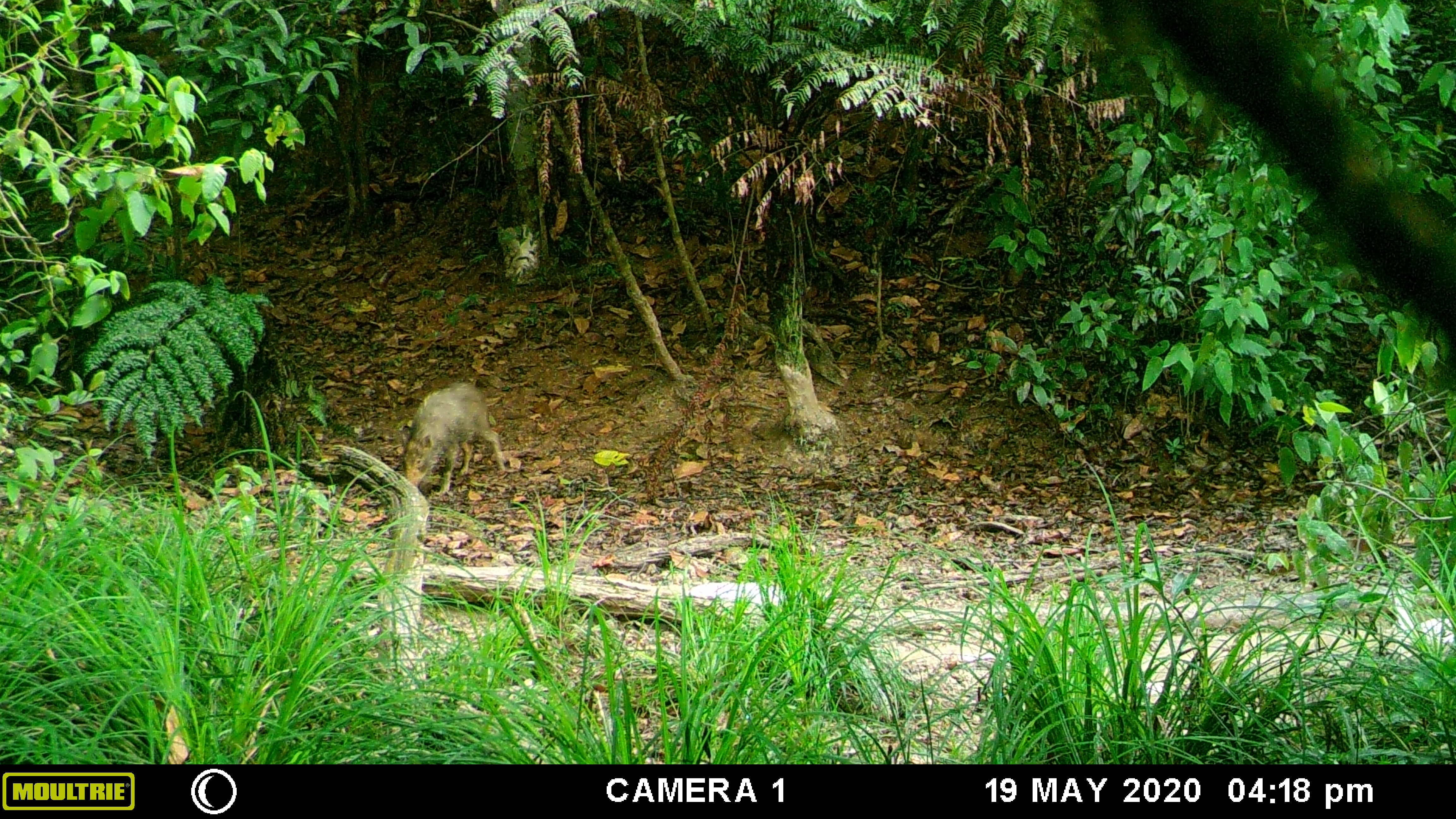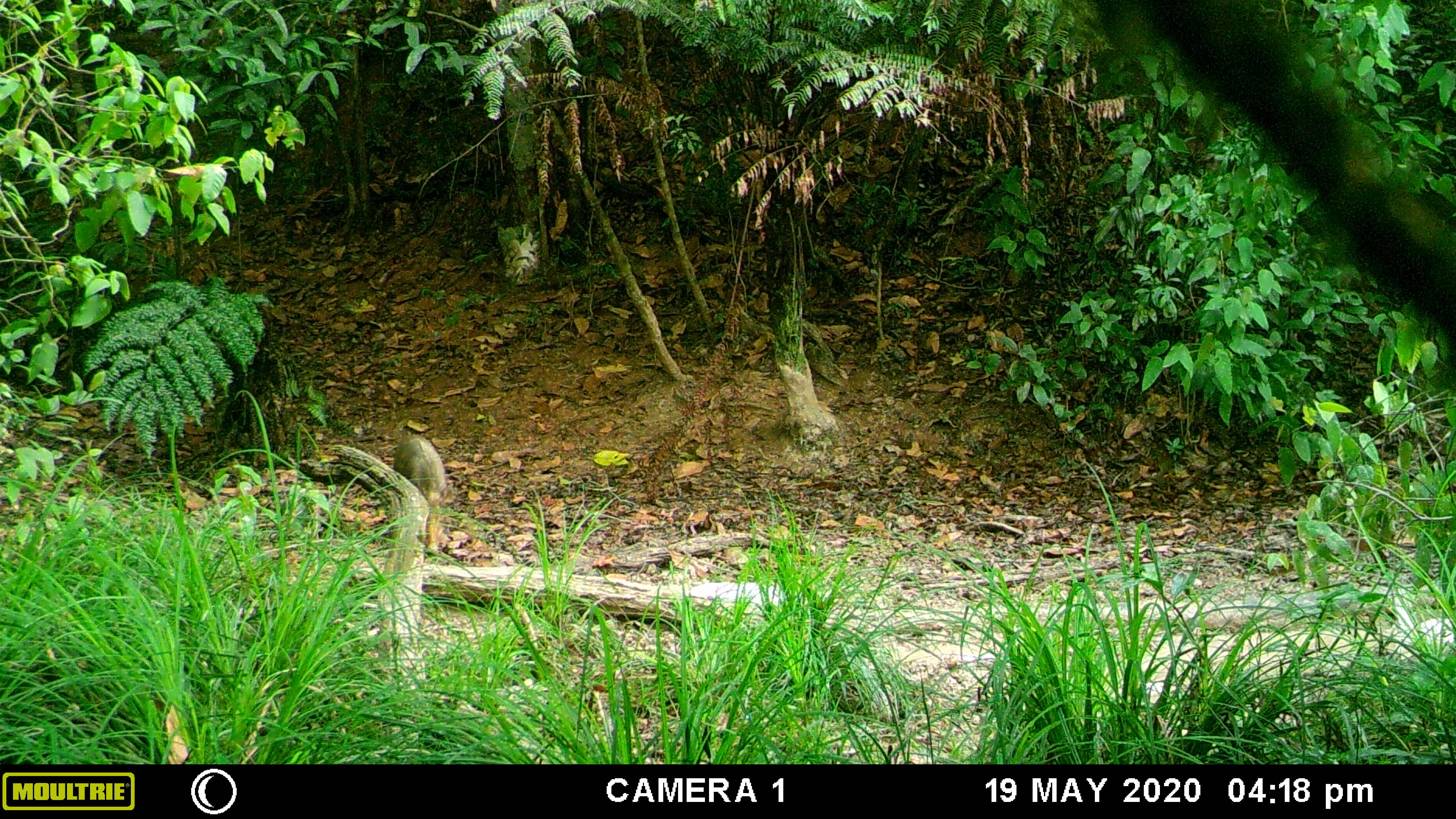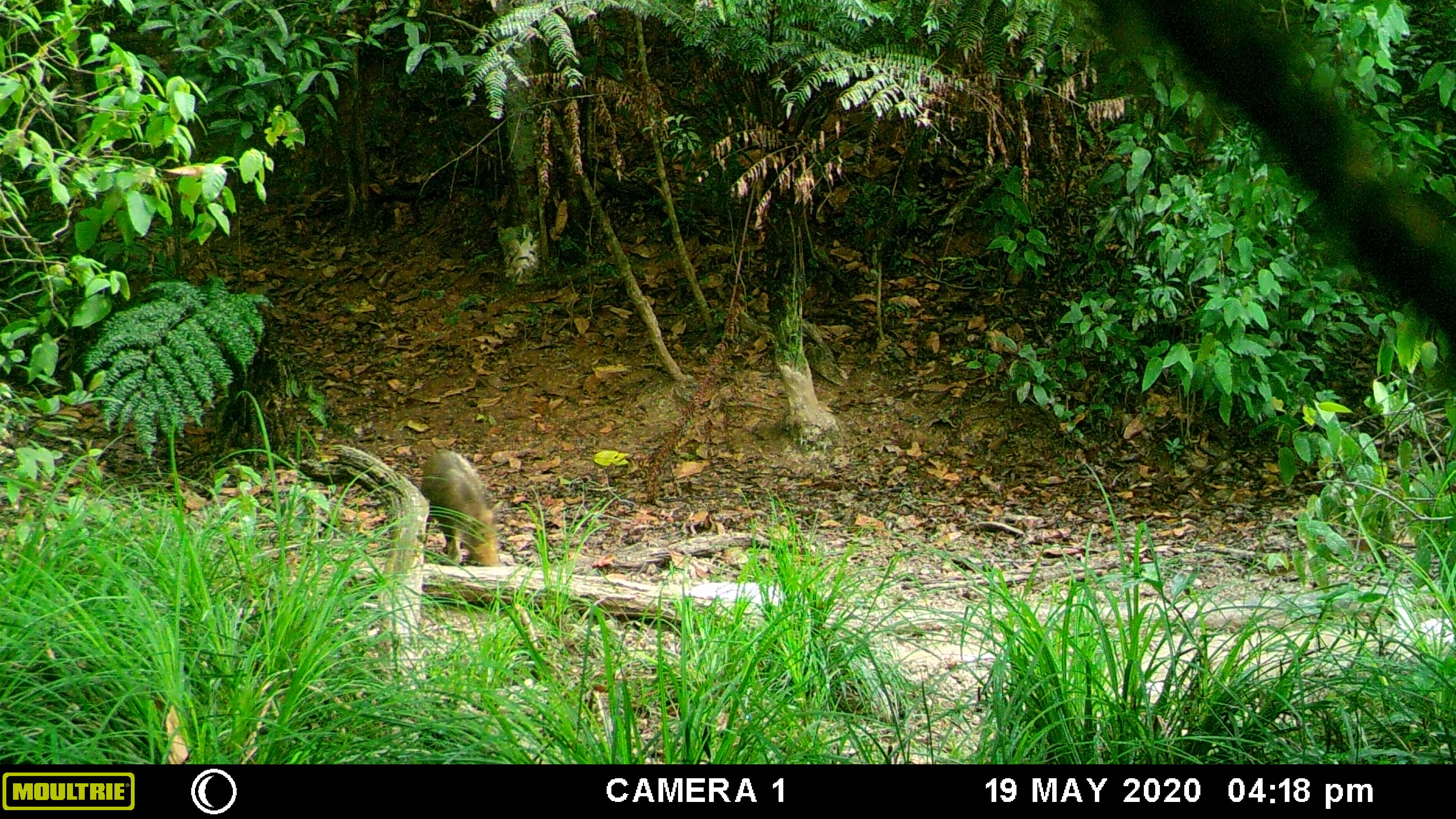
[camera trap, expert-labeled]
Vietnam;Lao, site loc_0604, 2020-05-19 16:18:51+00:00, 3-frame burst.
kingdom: Animalia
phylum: Chordata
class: Mammalia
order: Artiodactyla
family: Suidae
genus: Sus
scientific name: Sus scrofa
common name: eurasian wild pig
Eurasian wild pig (Sus scrofa). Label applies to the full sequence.